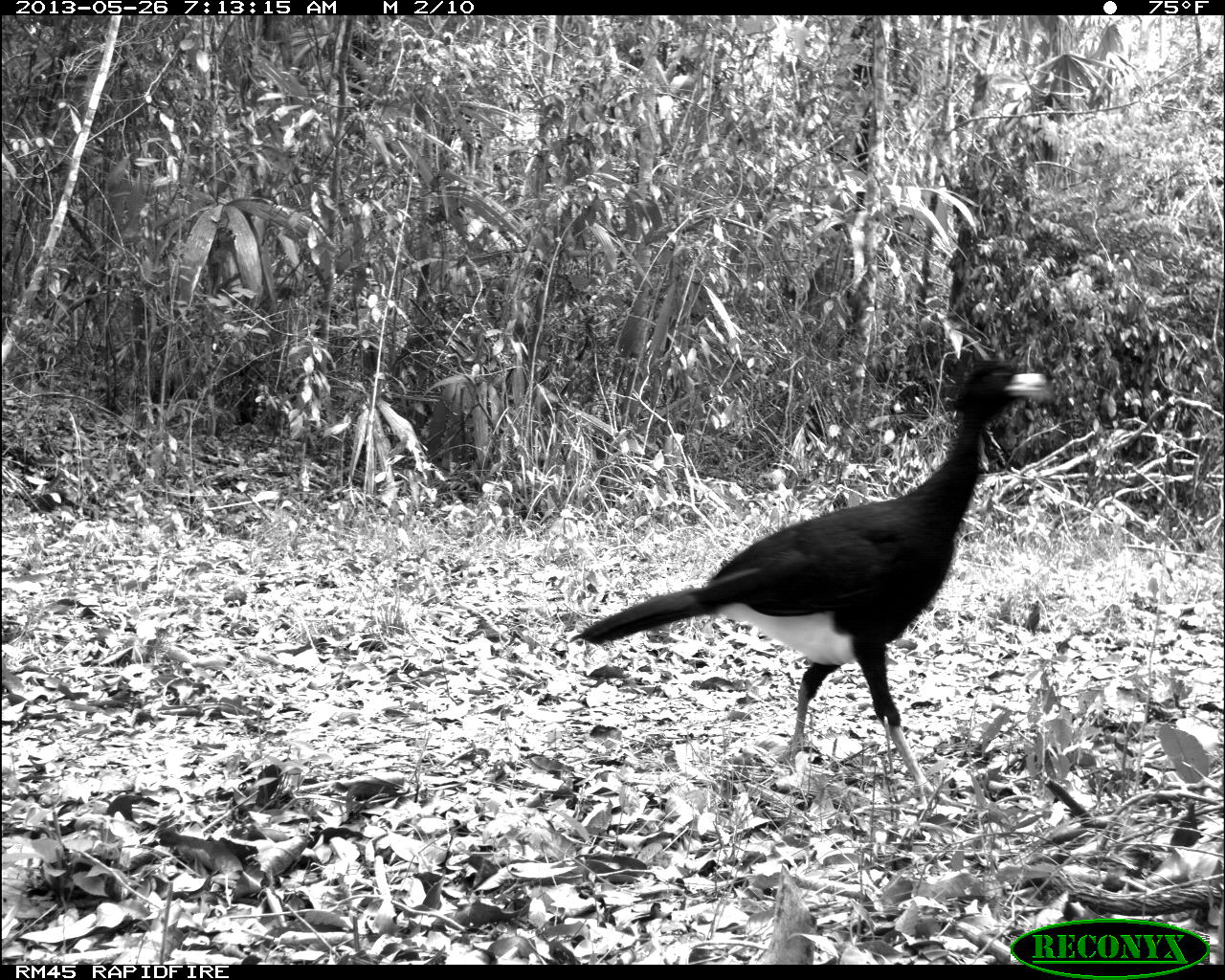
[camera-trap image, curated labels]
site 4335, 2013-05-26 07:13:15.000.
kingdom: Animalia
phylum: Chordata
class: Aves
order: Galliformes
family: Cracidae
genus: Crax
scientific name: Crax rubra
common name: great curassow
Crax rubra (great curassow), count 1, sex male.